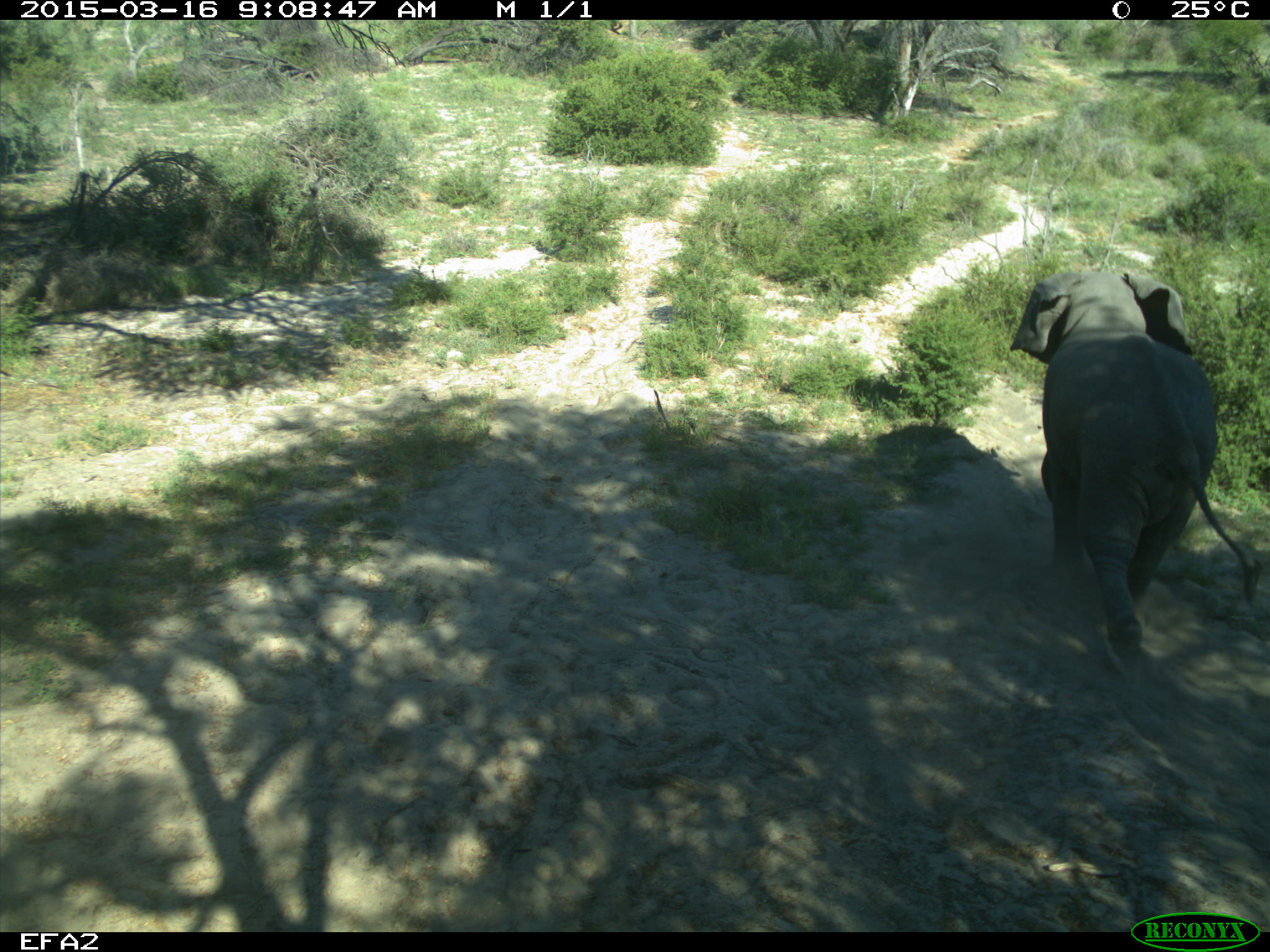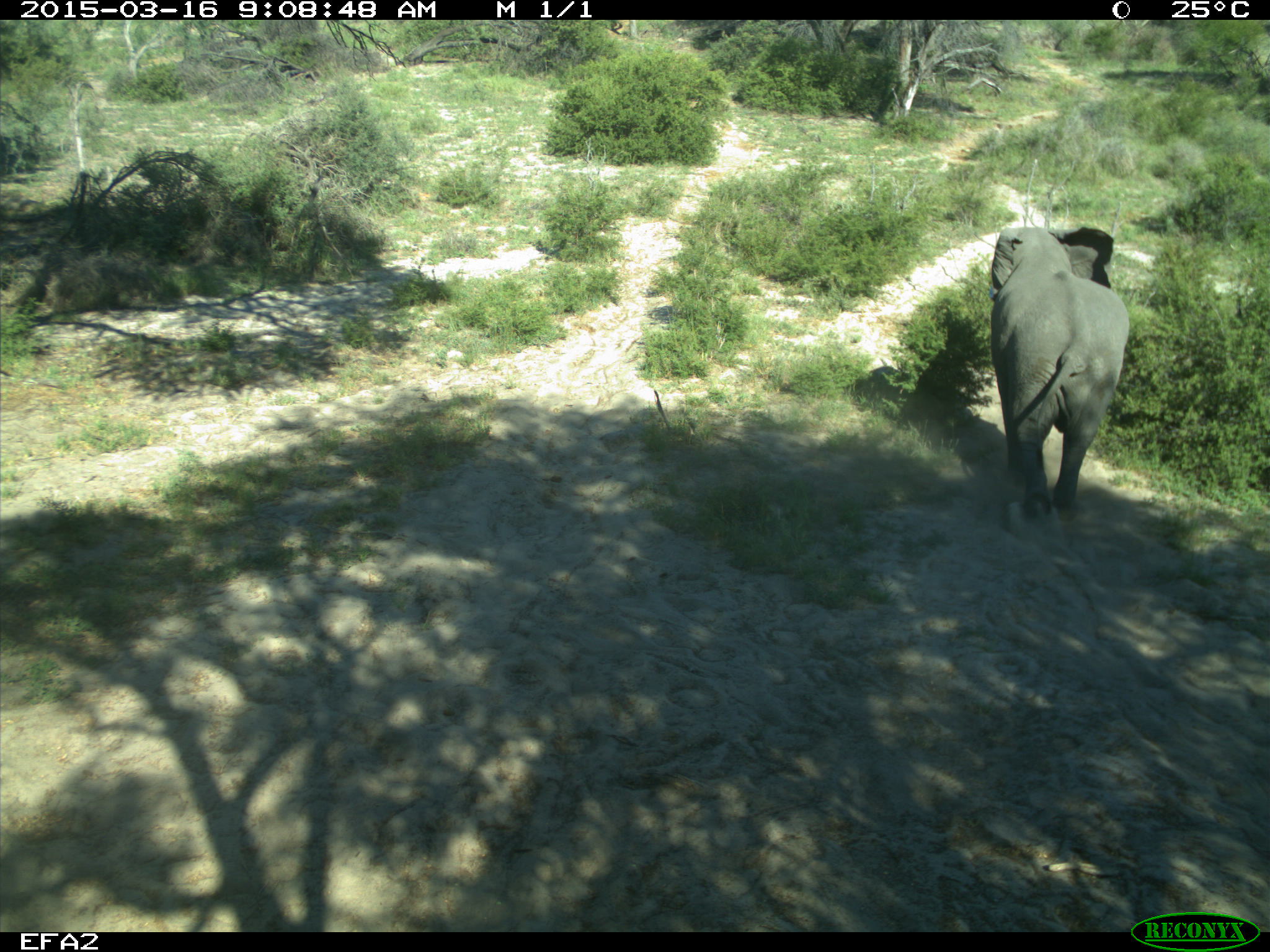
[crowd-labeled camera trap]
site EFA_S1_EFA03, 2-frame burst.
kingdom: Animalia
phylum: Chordata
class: Mammalia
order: Proboscidea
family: Elephantidae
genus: Loxodonta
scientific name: Loxodonta africana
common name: african bush elephant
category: elephant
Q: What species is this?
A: Elephant (african bush elephant) (Loxodonta africana).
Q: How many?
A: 1.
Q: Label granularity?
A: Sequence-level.